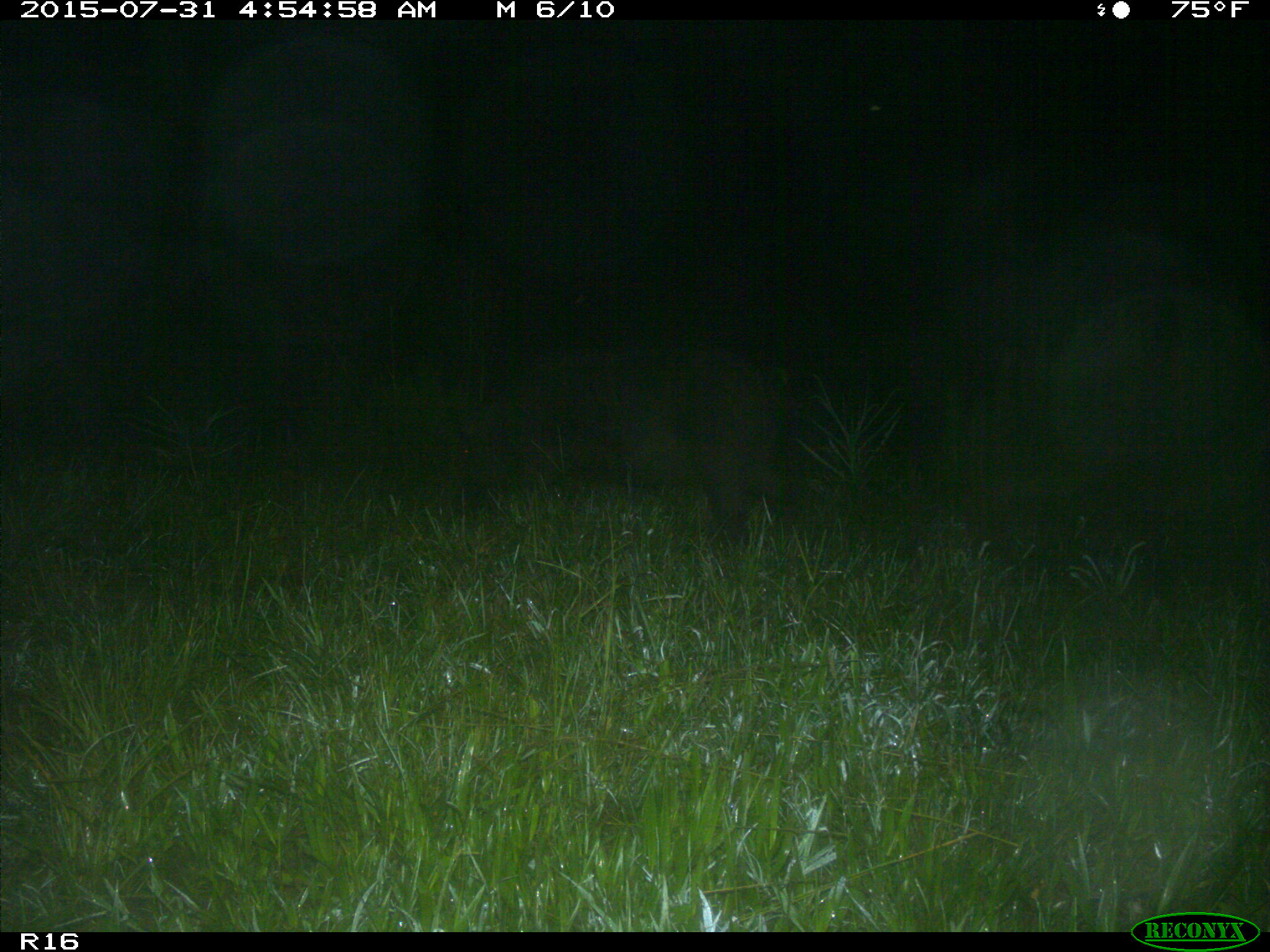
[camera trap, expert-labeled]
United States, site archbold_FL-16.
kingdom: Animalia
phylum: Chordata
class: Mammalia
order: Artiodactyla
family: Suidae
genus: Sus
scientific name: Sus scrofa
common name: wild boar